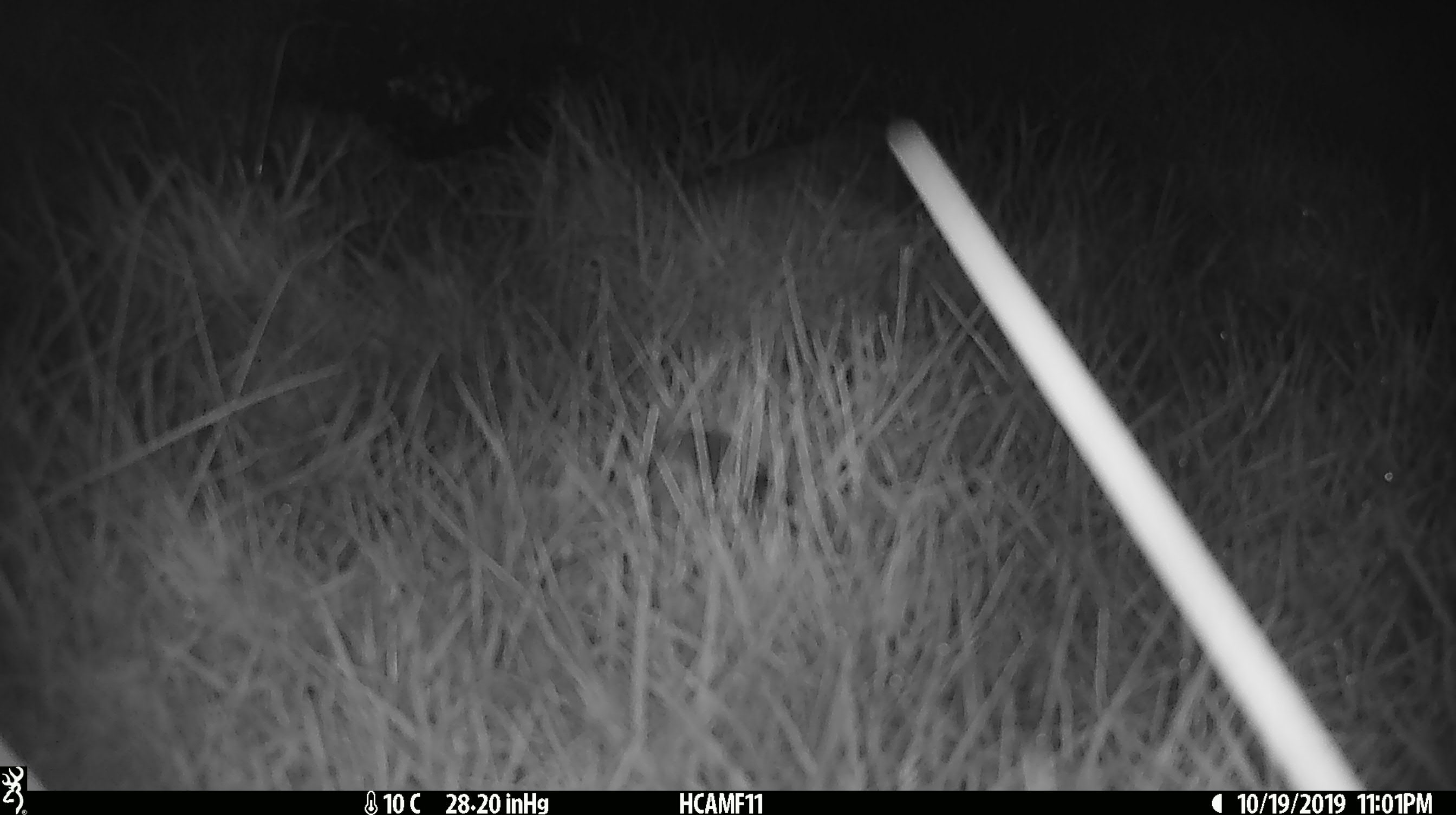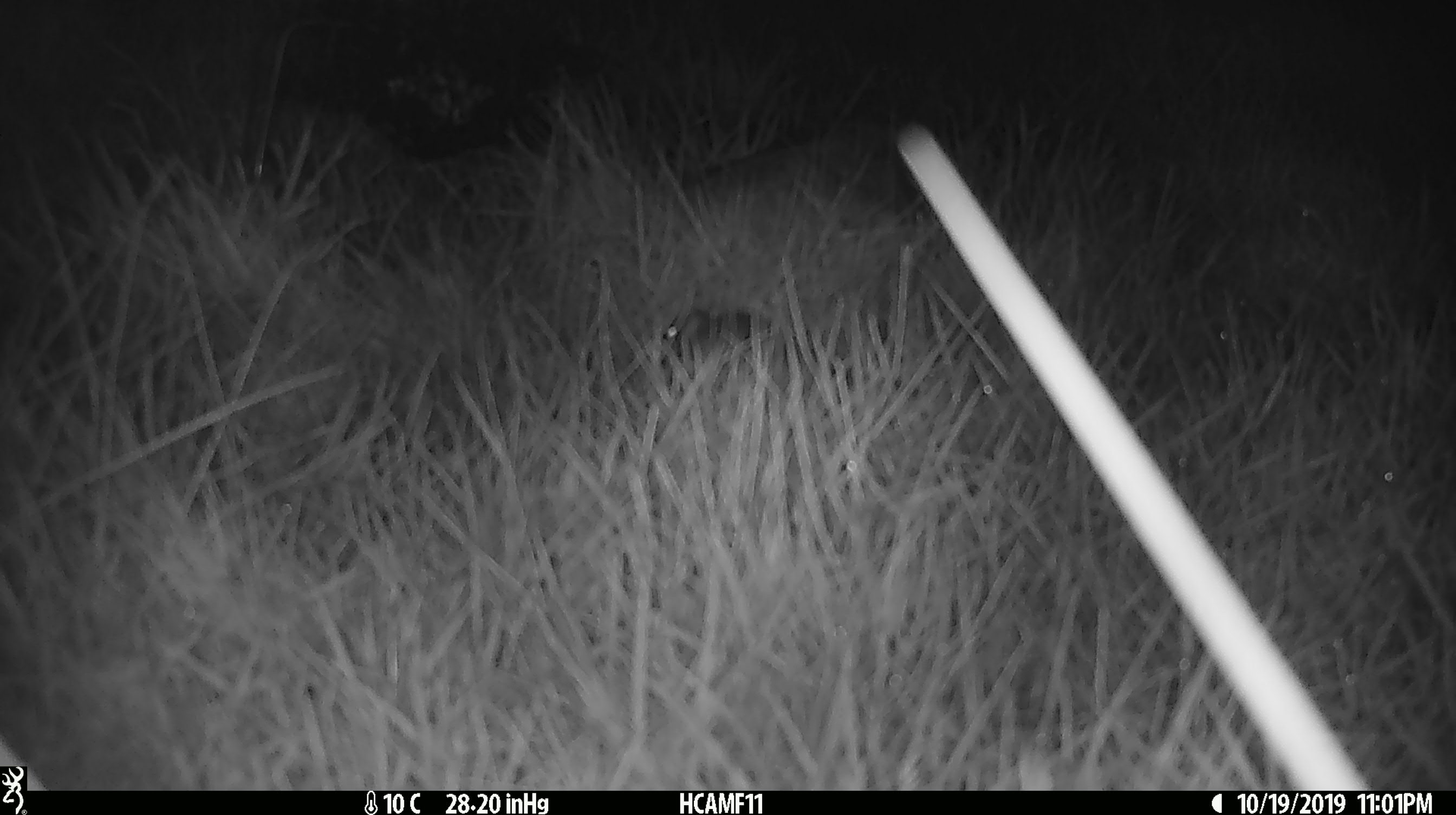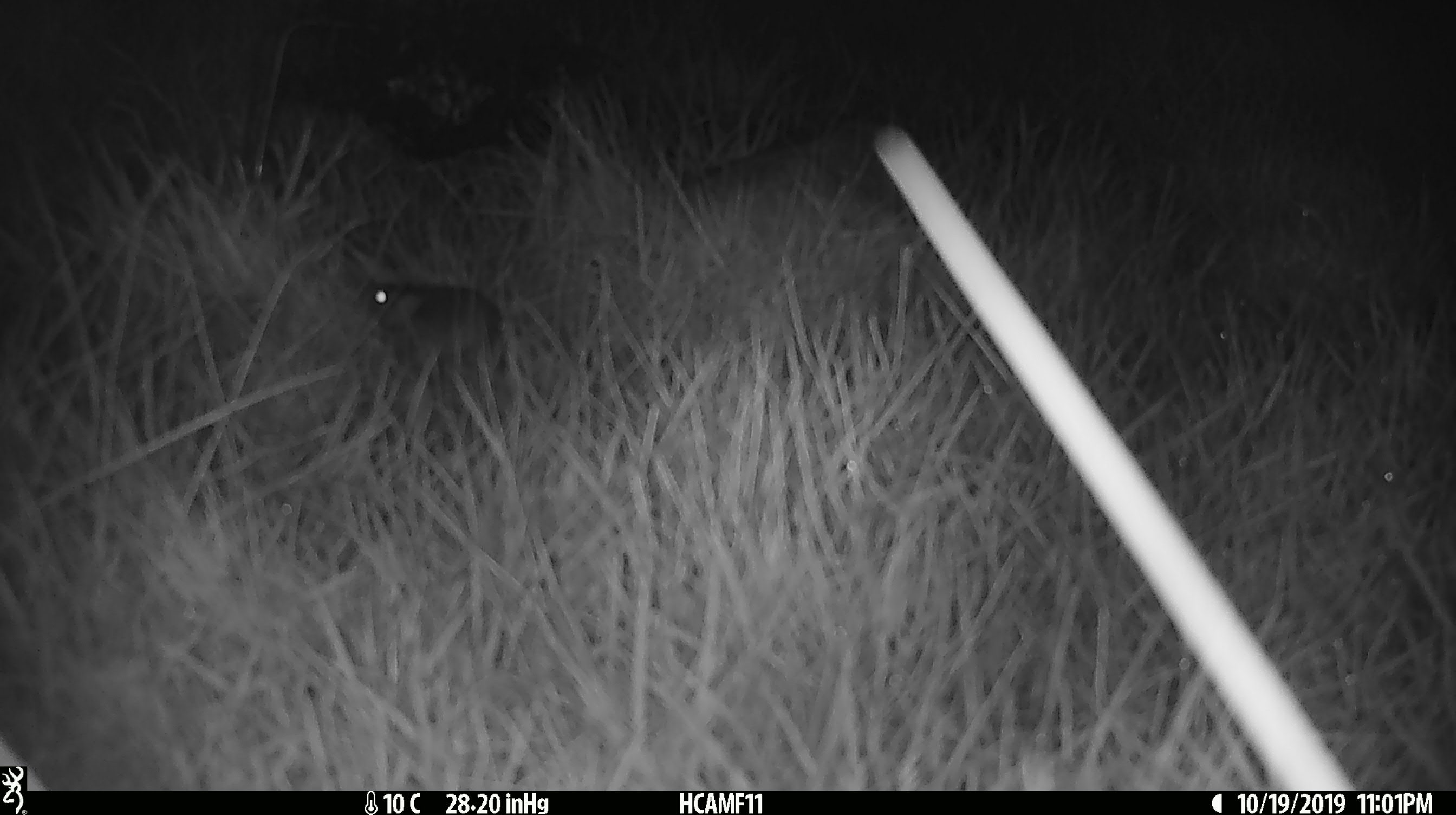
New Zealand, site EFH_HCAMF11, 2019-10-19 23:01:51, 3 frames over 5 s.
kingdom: Animalia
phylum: Chordata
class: Mammalia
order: Rodentia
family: Muridae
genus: Mus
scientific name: Mus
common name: mouse